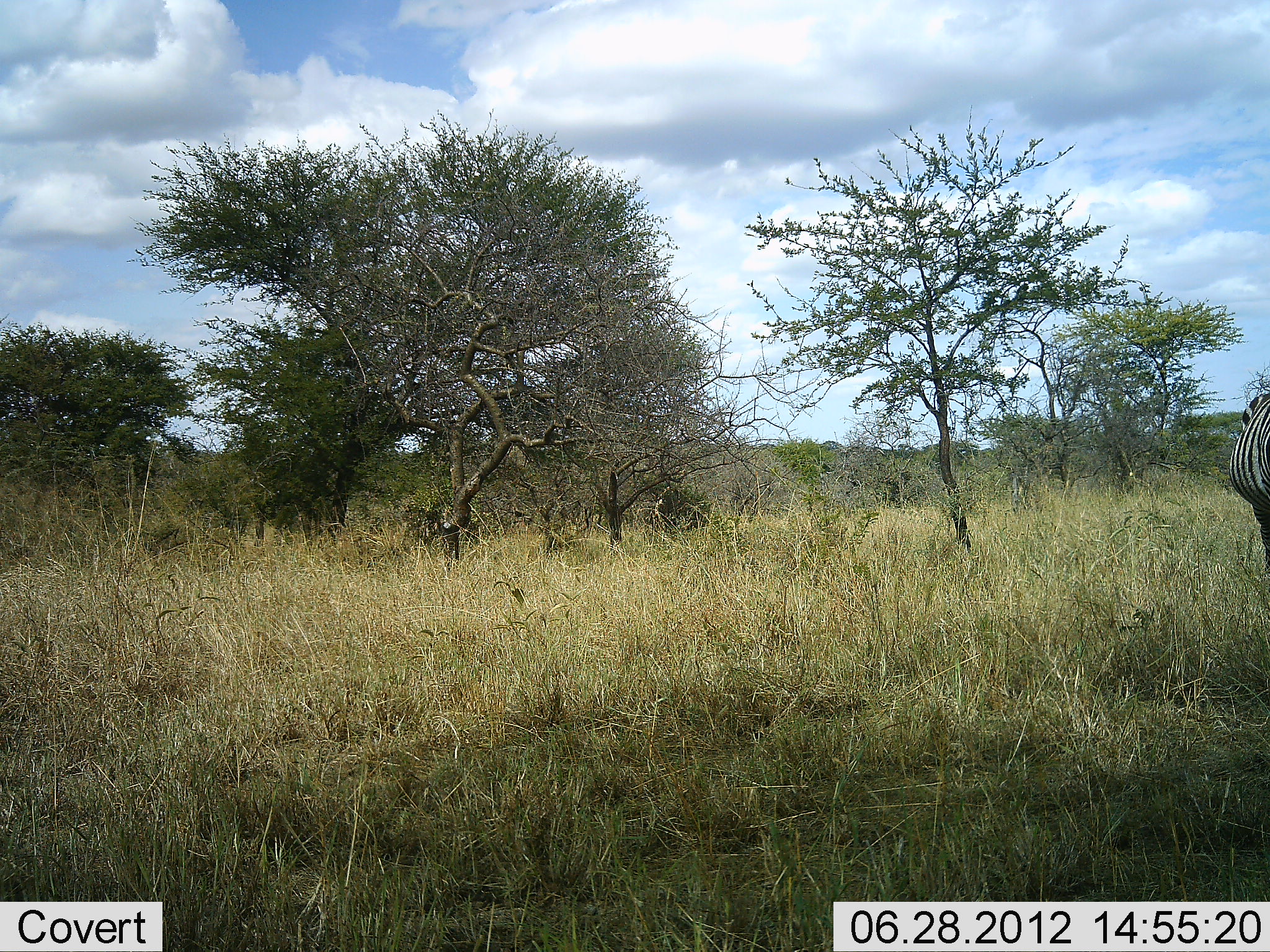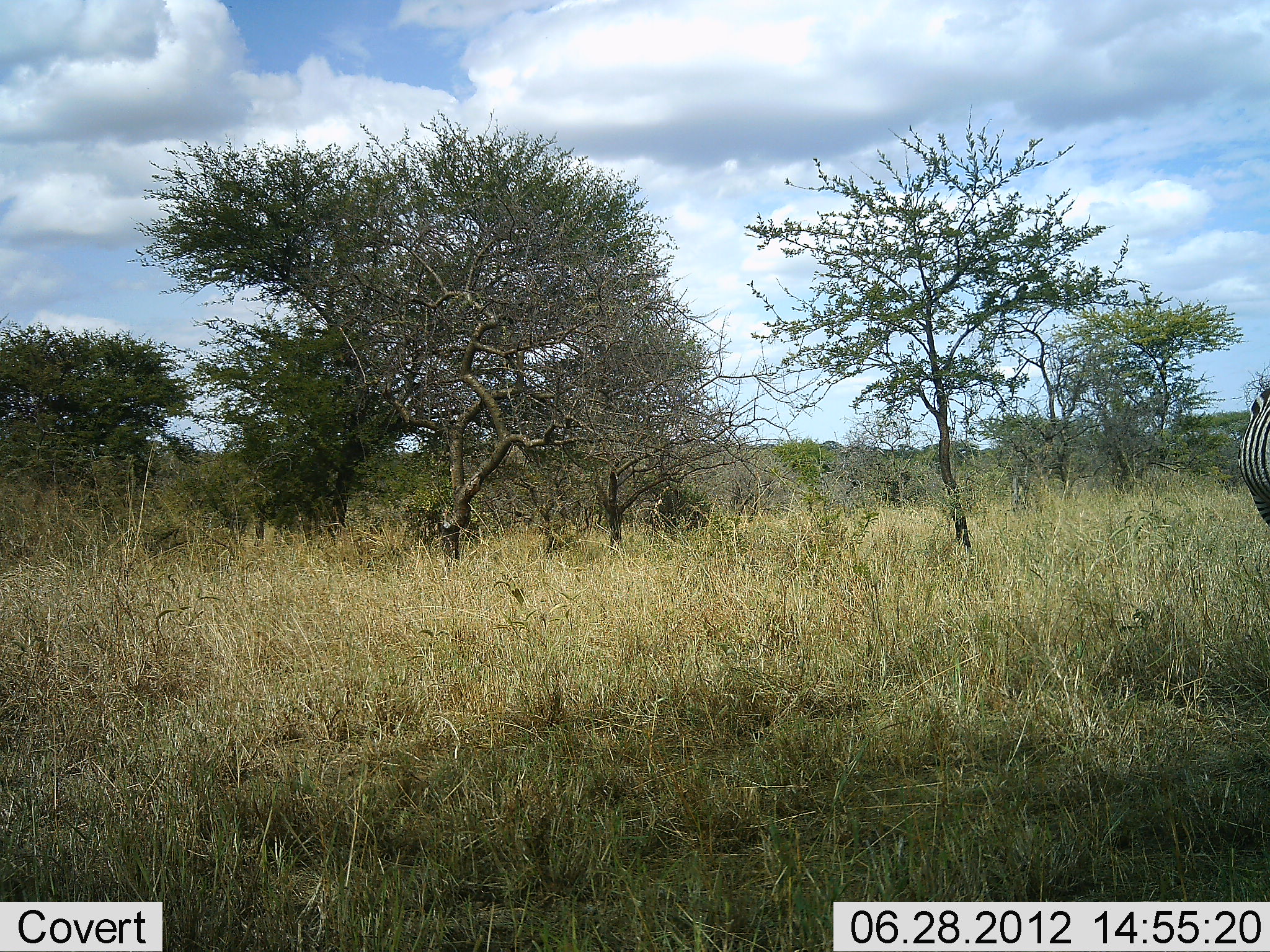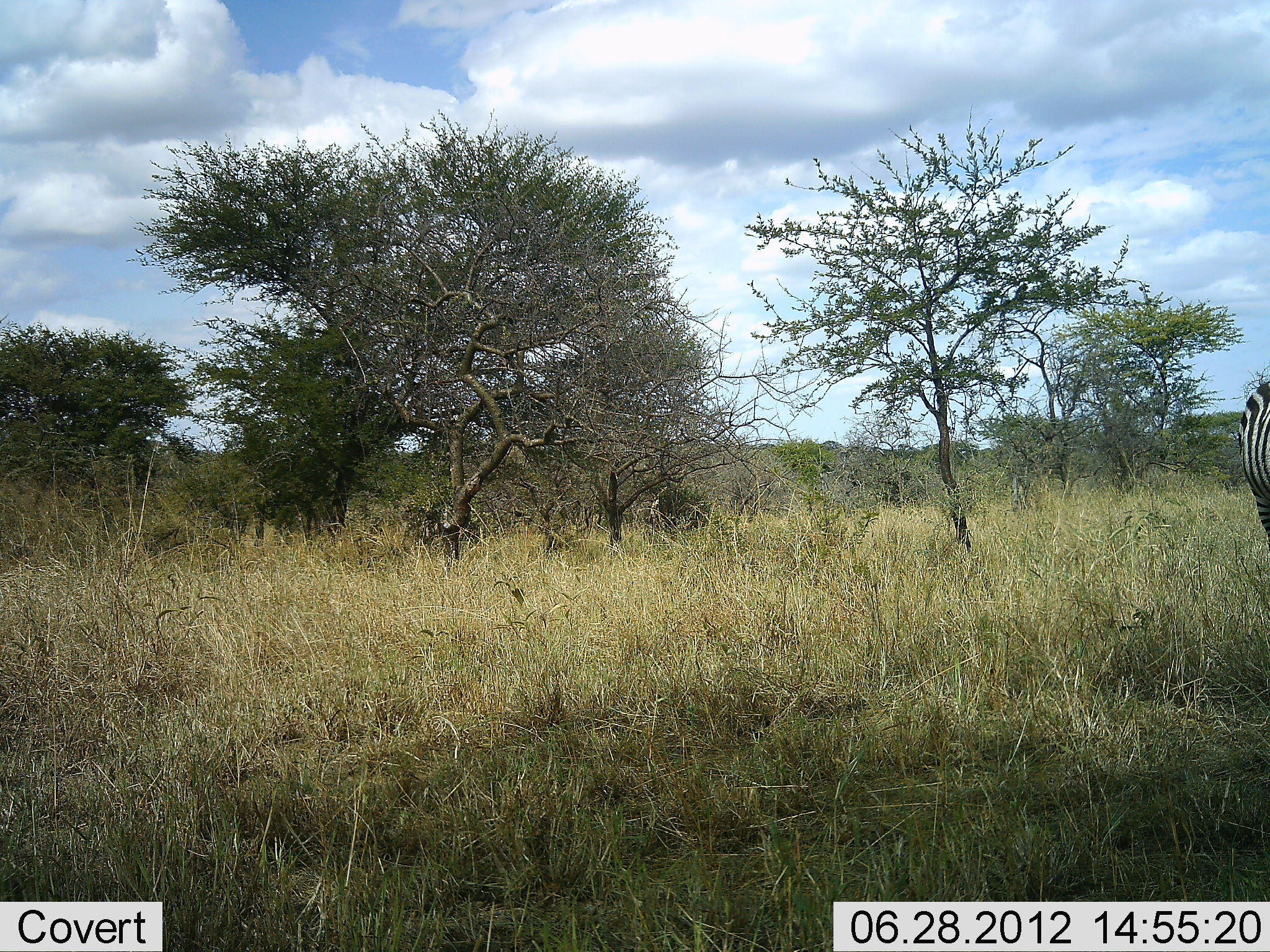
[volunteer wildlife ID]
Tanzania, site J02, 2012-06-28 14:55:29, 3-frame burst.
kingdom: Animalia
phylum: Chordata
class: Mammalia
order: Perissodactyla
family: Equidae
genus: Equus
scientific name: Equus quagga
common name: plains zebra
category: zebra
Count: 1.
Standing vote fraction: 100%.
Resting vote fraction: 0%.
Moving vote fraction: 10%.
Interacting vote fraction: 0%.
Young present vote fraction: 0%.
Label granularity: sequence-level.